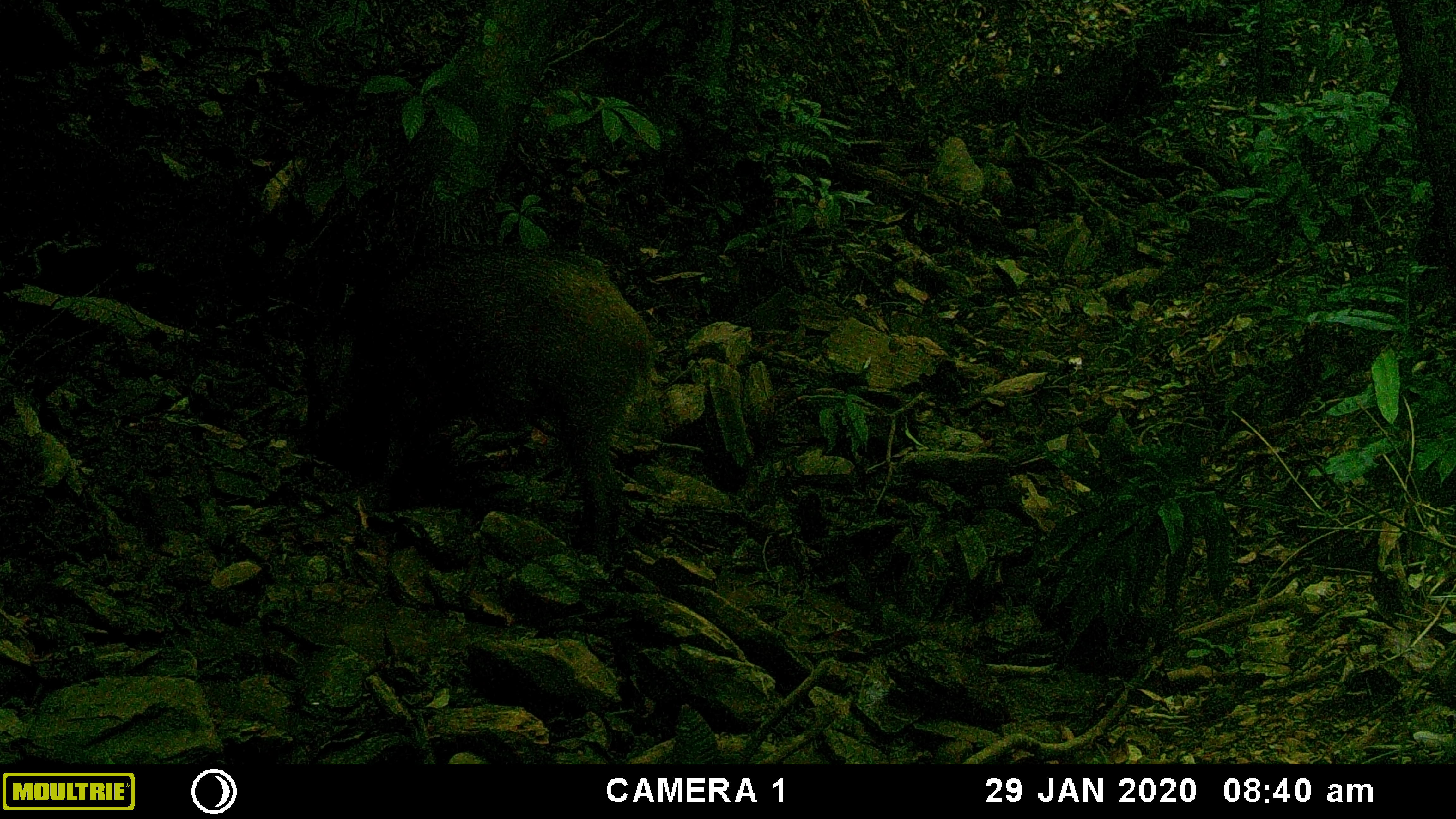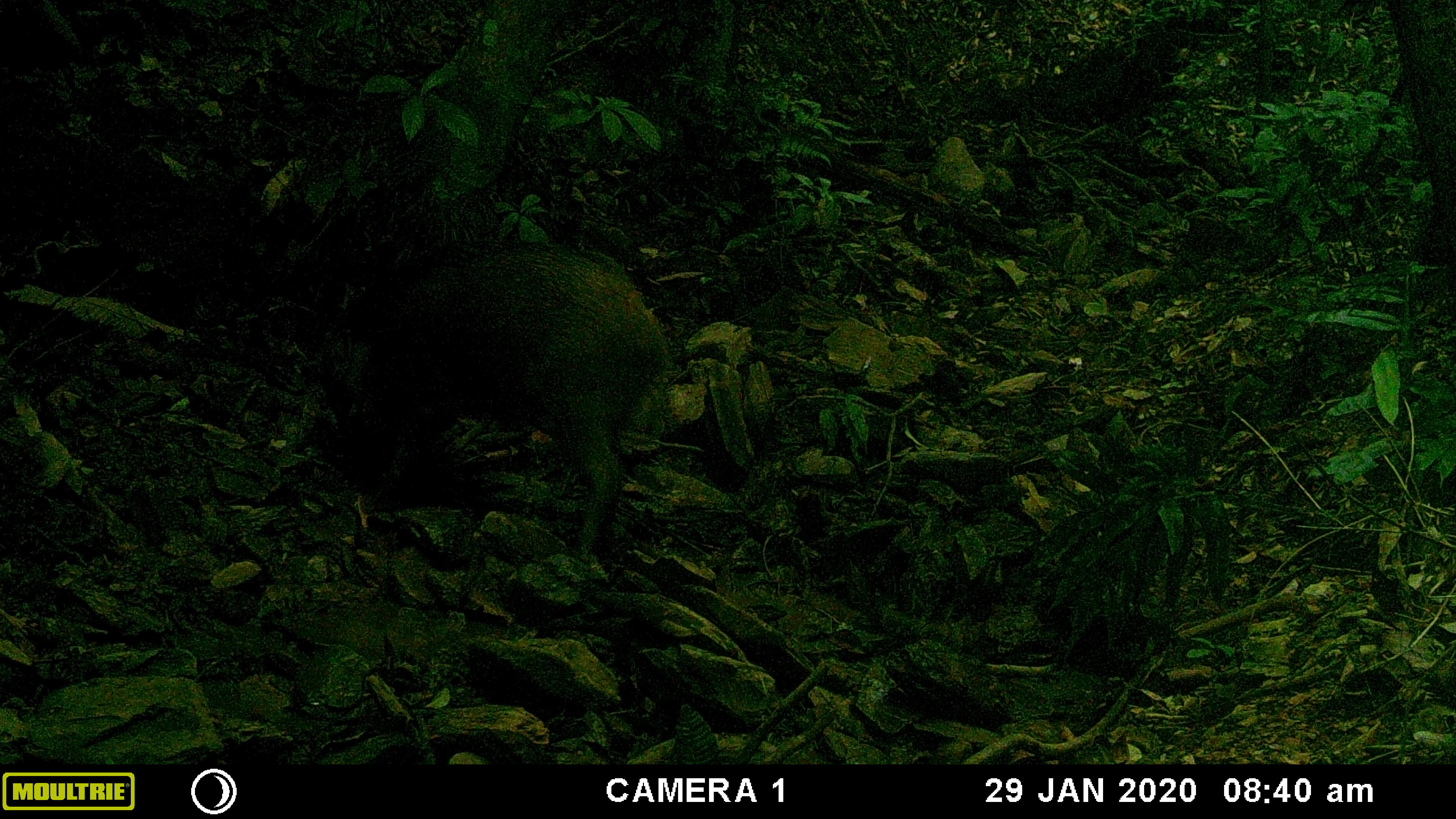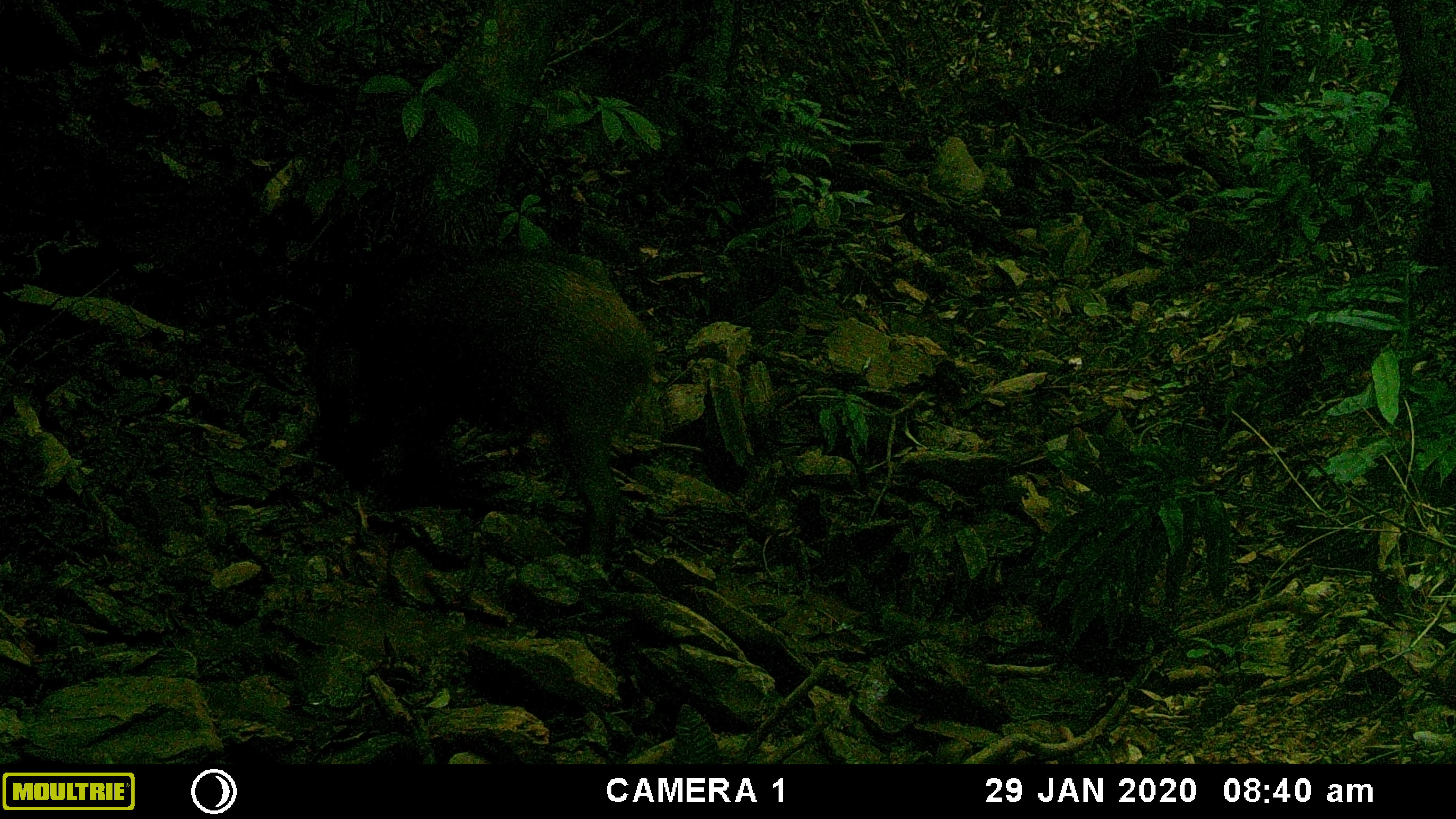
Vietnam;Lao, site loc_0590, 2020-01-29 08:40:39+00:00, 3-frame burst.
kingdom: Animalia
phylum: Chordata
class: Mammalia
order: Artiodactyla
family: Suidae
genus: Sus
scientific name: Sus scrofa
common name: eurasian wild pig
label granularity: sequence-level